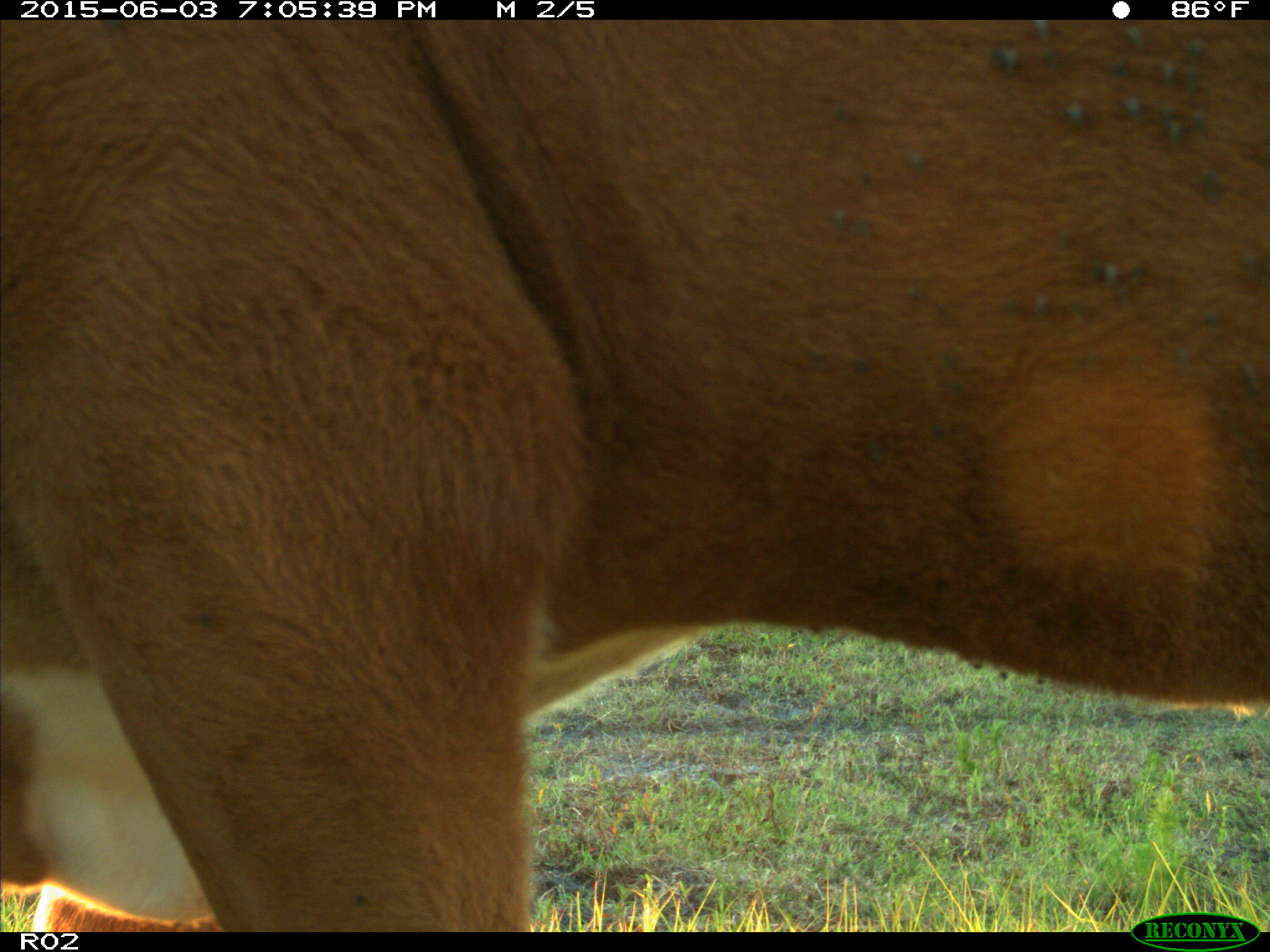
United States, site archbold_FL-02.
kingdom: Animalia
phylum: Chordata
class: Mammalia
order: Artiodactyla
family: Bovidae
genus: Bos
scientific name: Bos taurus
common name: domestic cow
Bos taurus (domestic cow).